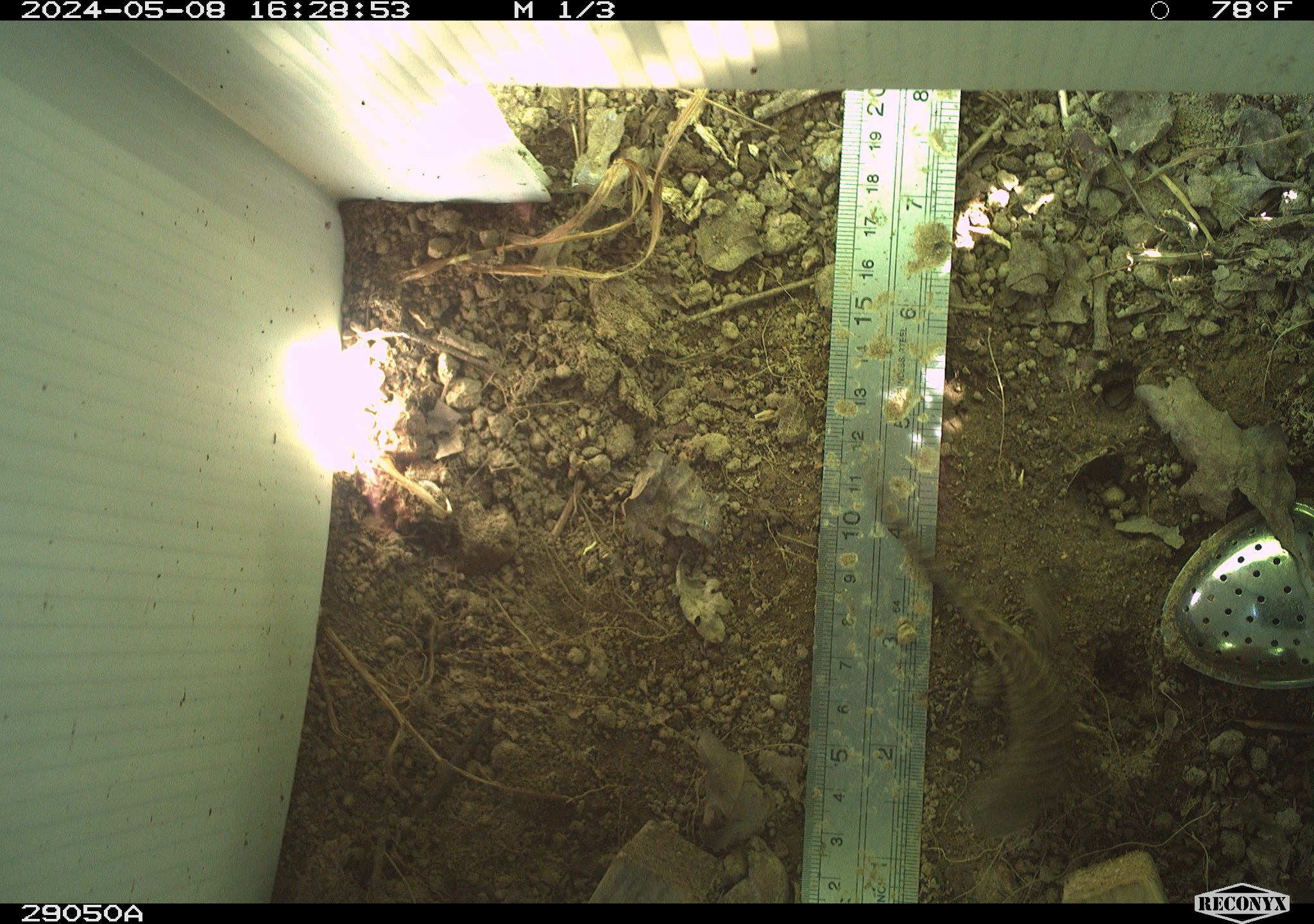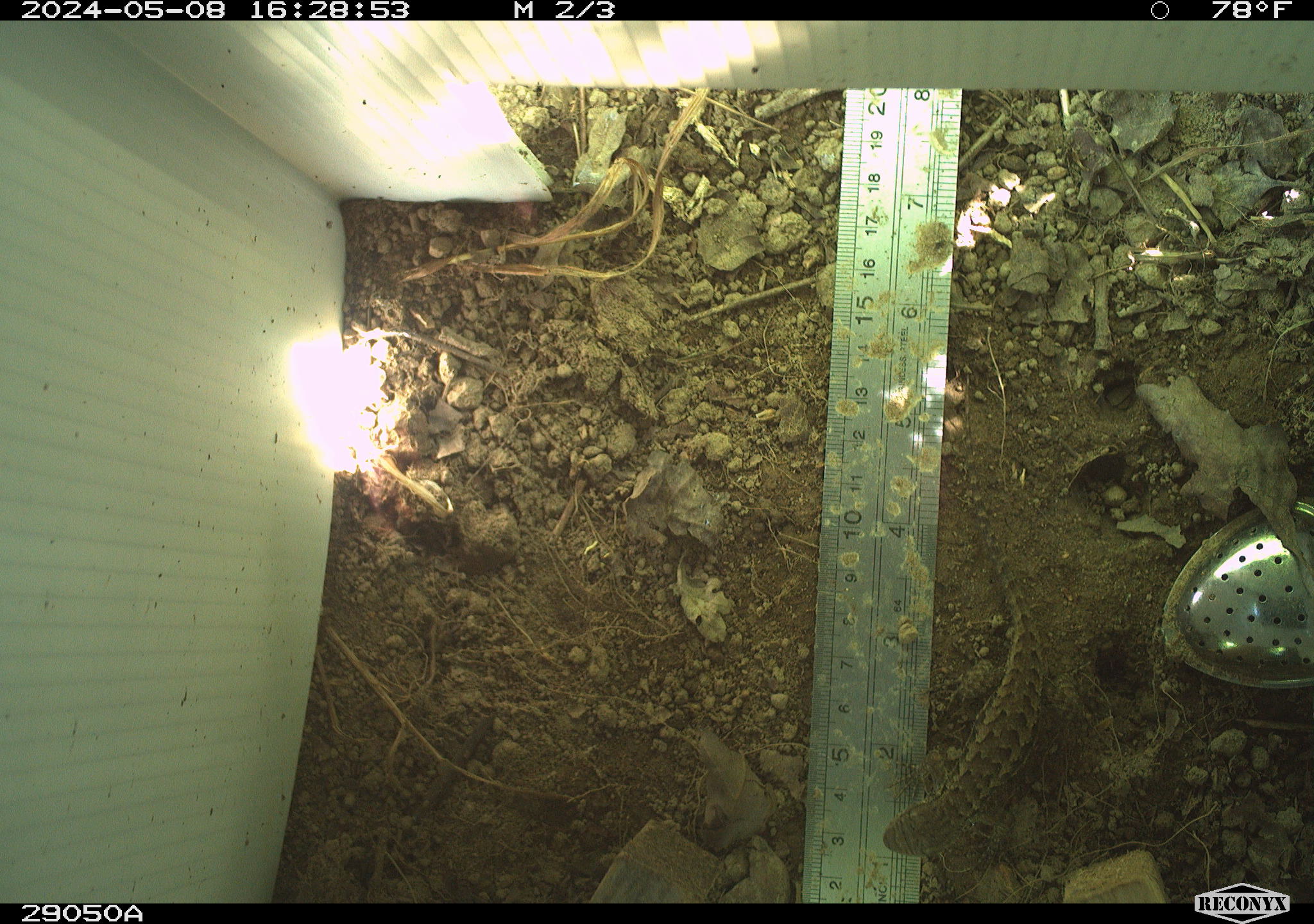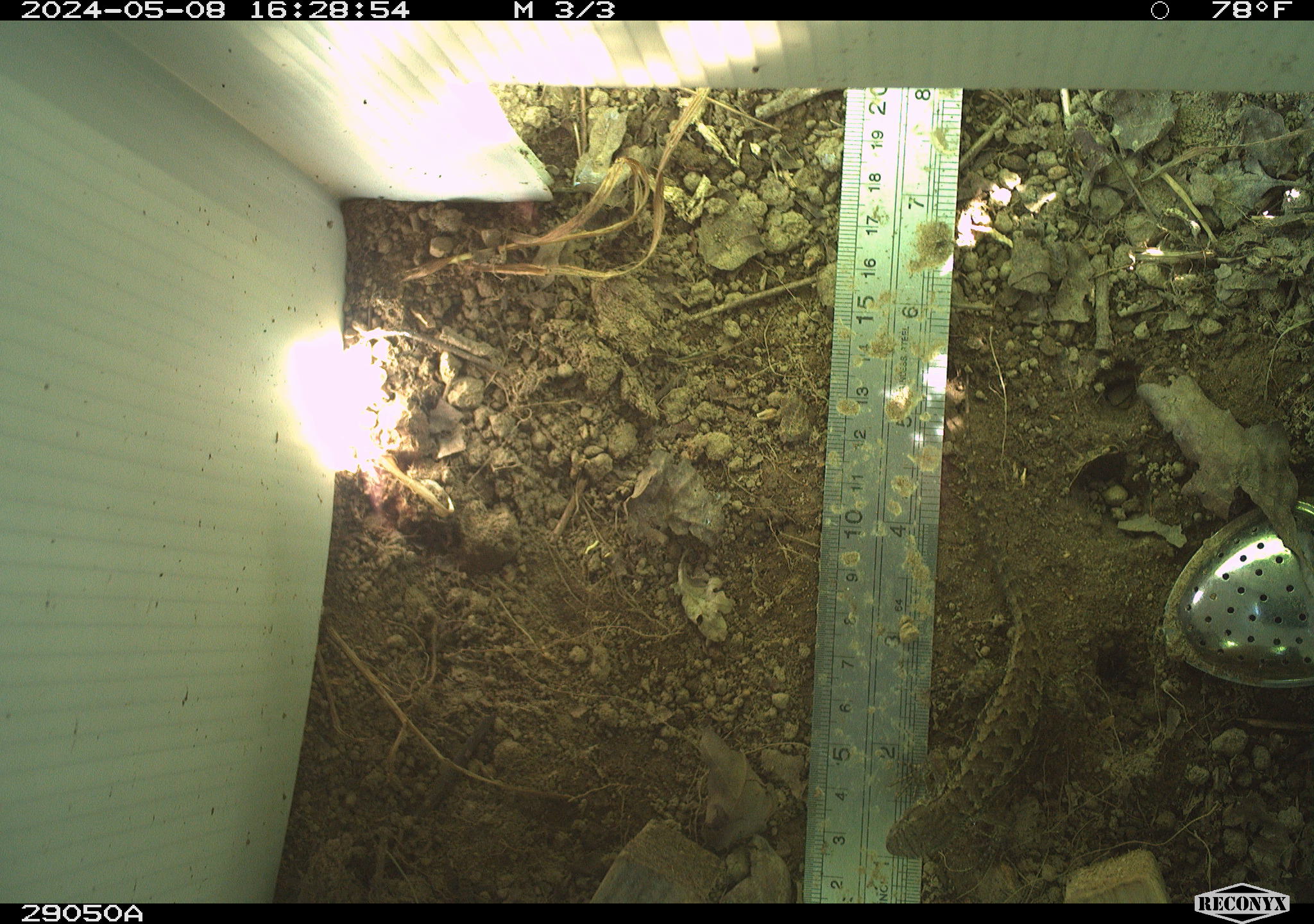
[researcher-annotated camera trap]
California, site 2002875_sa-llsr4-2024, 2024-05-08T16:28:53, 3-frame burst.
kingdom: Animalia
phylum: Chordata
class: Reptilia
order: Squamata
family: Phrynosomatidae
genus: Sceloporus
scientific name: Sceloporus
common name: spiny lizards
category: sceloporus species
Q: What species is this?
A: Sceloporus species (spiny lizards) (Sceloporus).